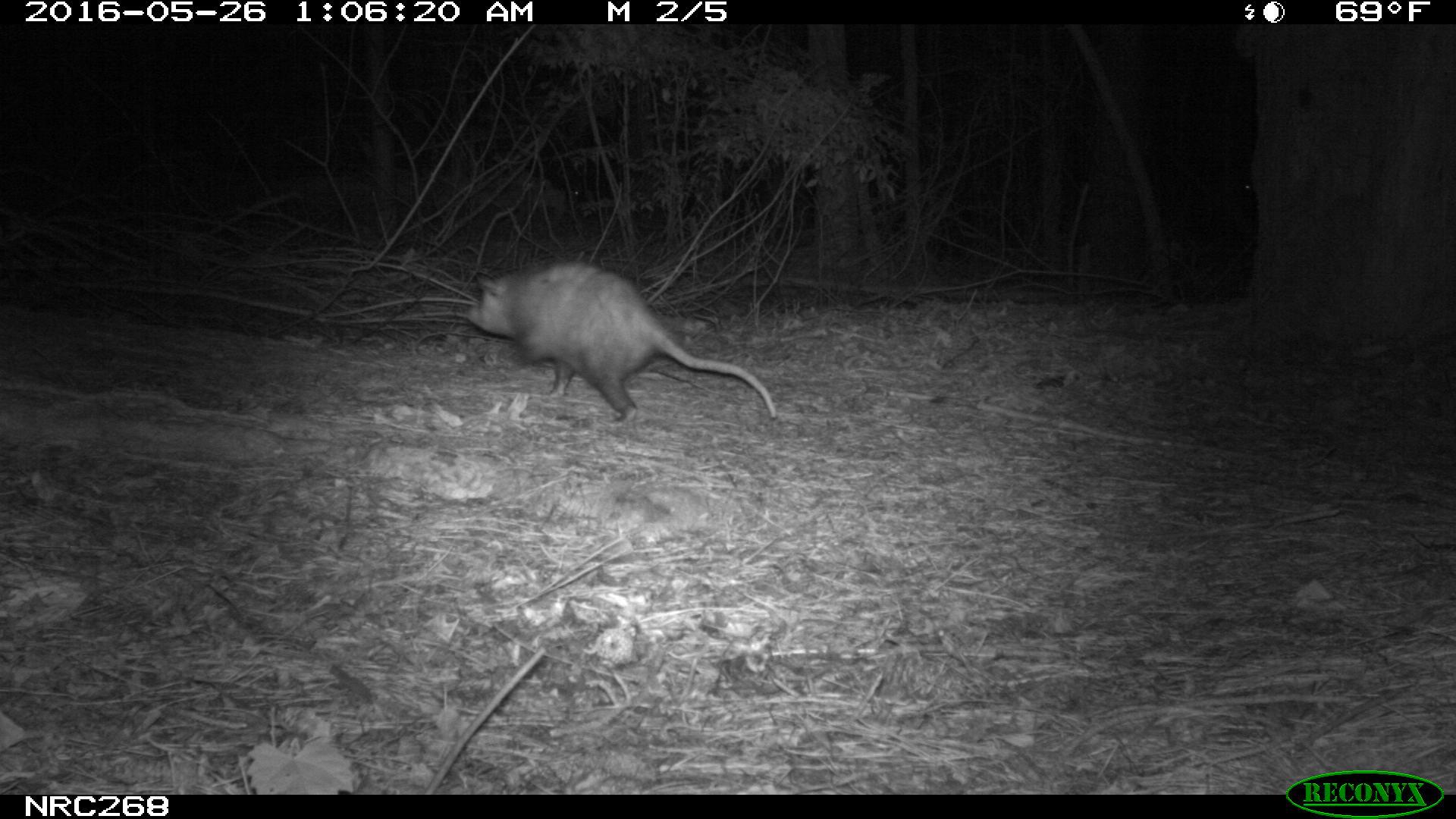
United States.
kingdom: Animalia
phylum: Chordata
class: Mammalia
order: Didelphimorphia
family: Didelphidae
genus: Didelphis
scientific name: Didelphis virginiana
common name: virginia opossum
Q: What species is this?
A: Virginia Opossum (Didelphis virginiana).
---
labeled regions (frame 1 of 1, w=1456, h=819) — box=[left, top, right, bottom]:
Virginia Opossum: box=[459, 254, 784, 430]